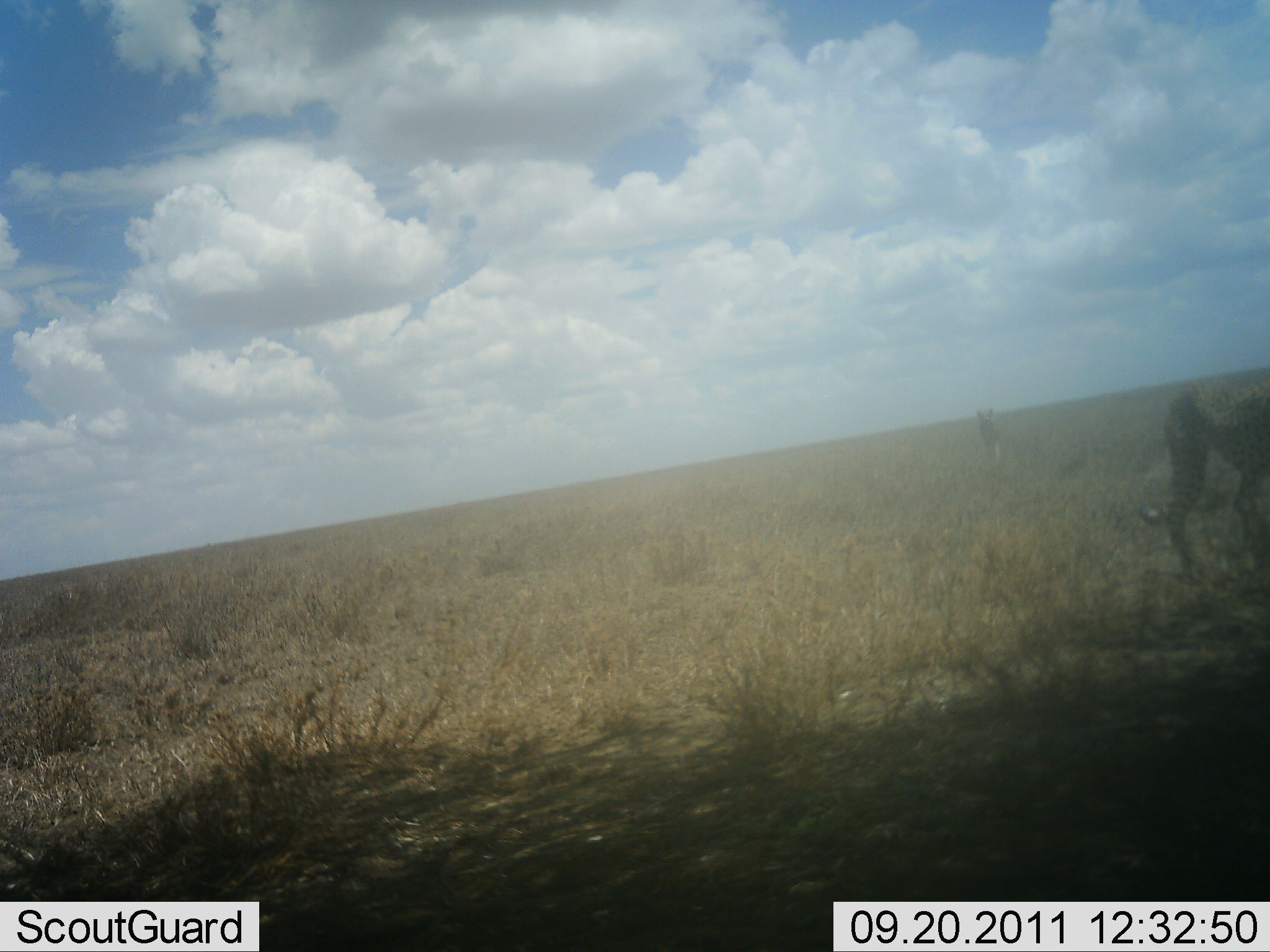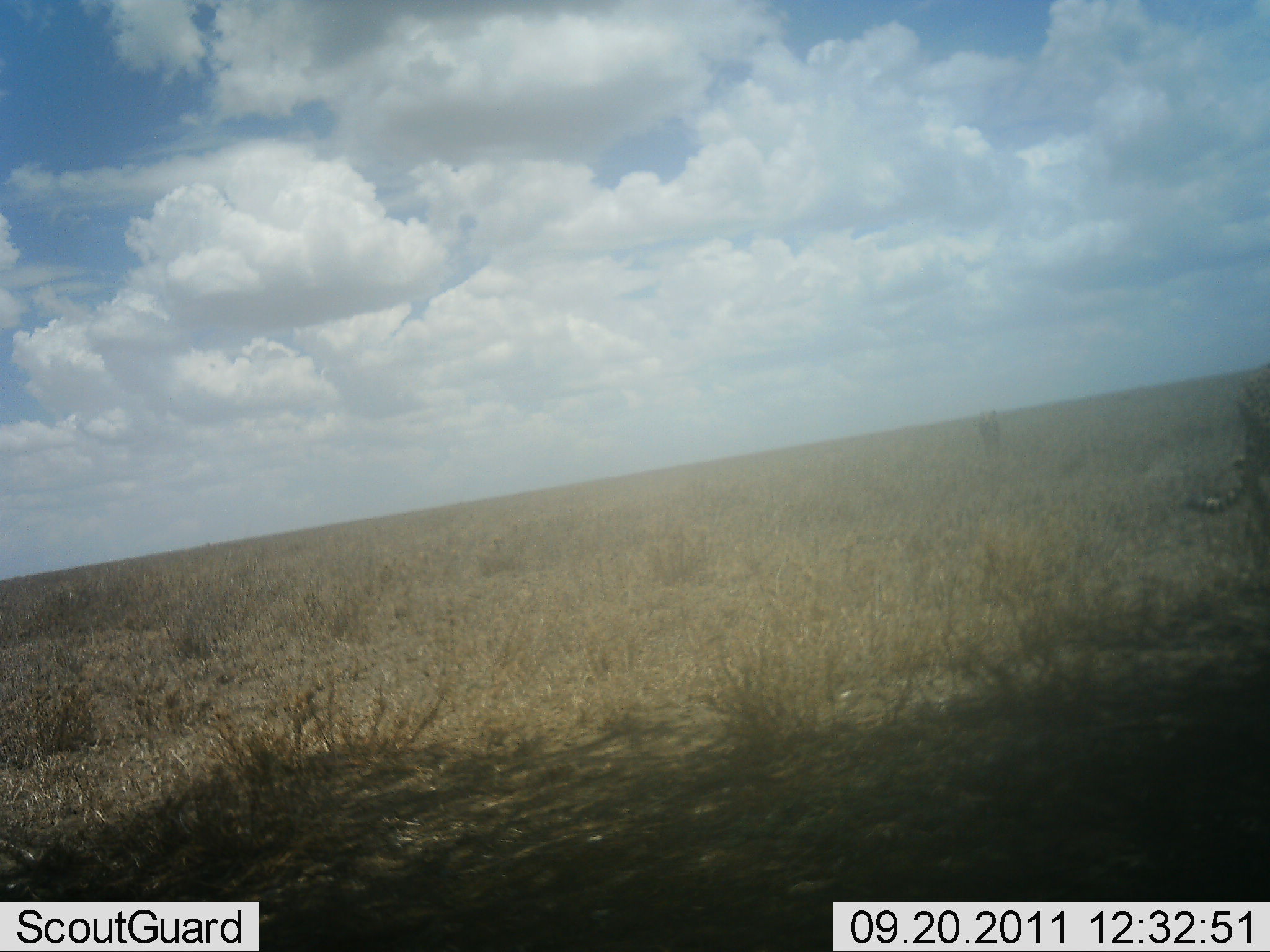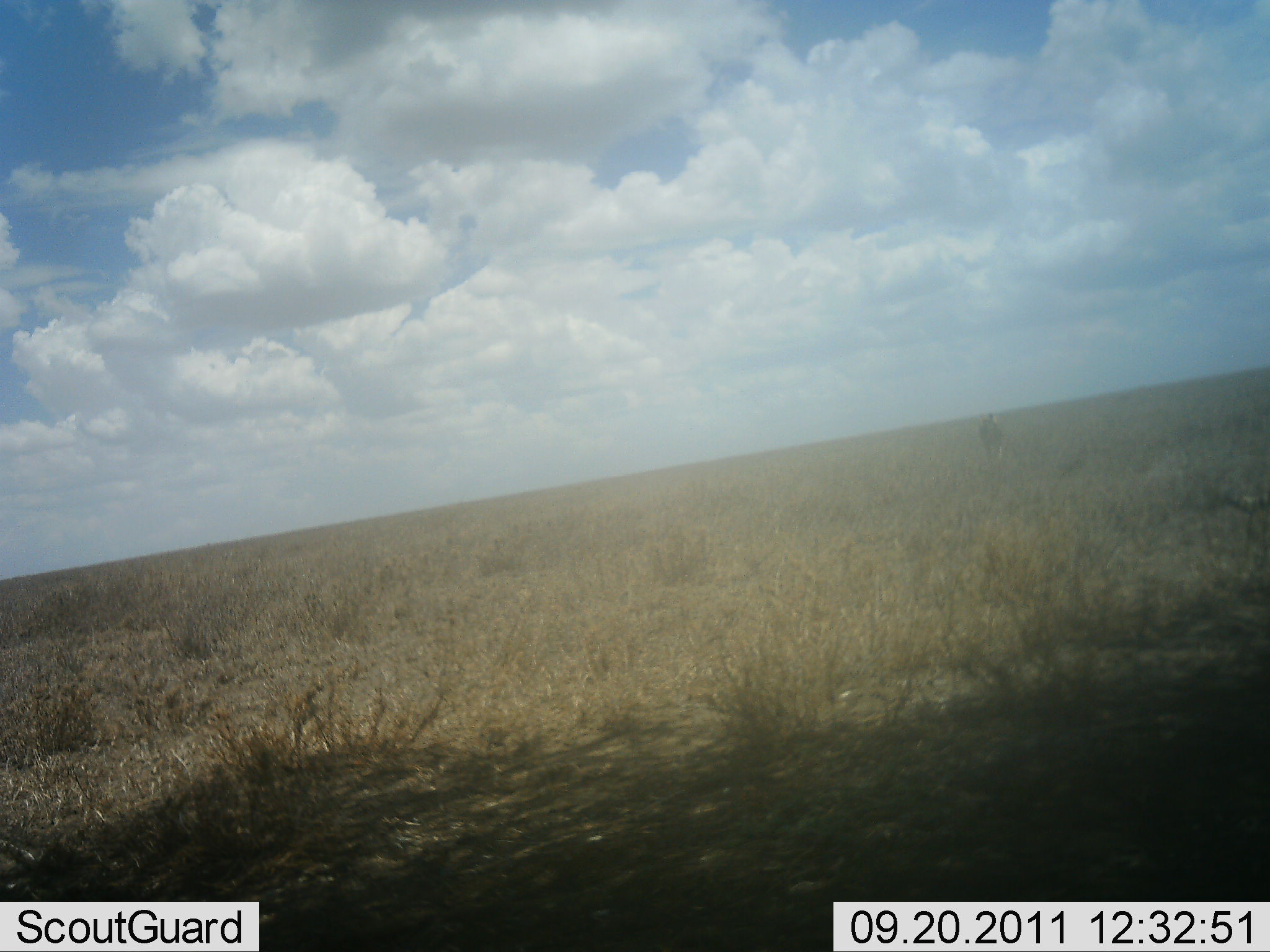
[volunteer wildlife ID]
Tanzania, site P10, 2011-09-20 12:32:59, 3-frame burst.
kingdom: Animalia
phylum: Chordata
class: Mammalia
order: Carnivora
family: Felidae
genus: Acinonyx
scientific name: Acinonyx jubatus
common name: cheetah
Cheetah (Acinonyx jubatus), count 2. Behavior (volunteer vote fractions): standing 0%, resting 0%, moving 100%, interacting 0%. Young present (vote fraction): 0%. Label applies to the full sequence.